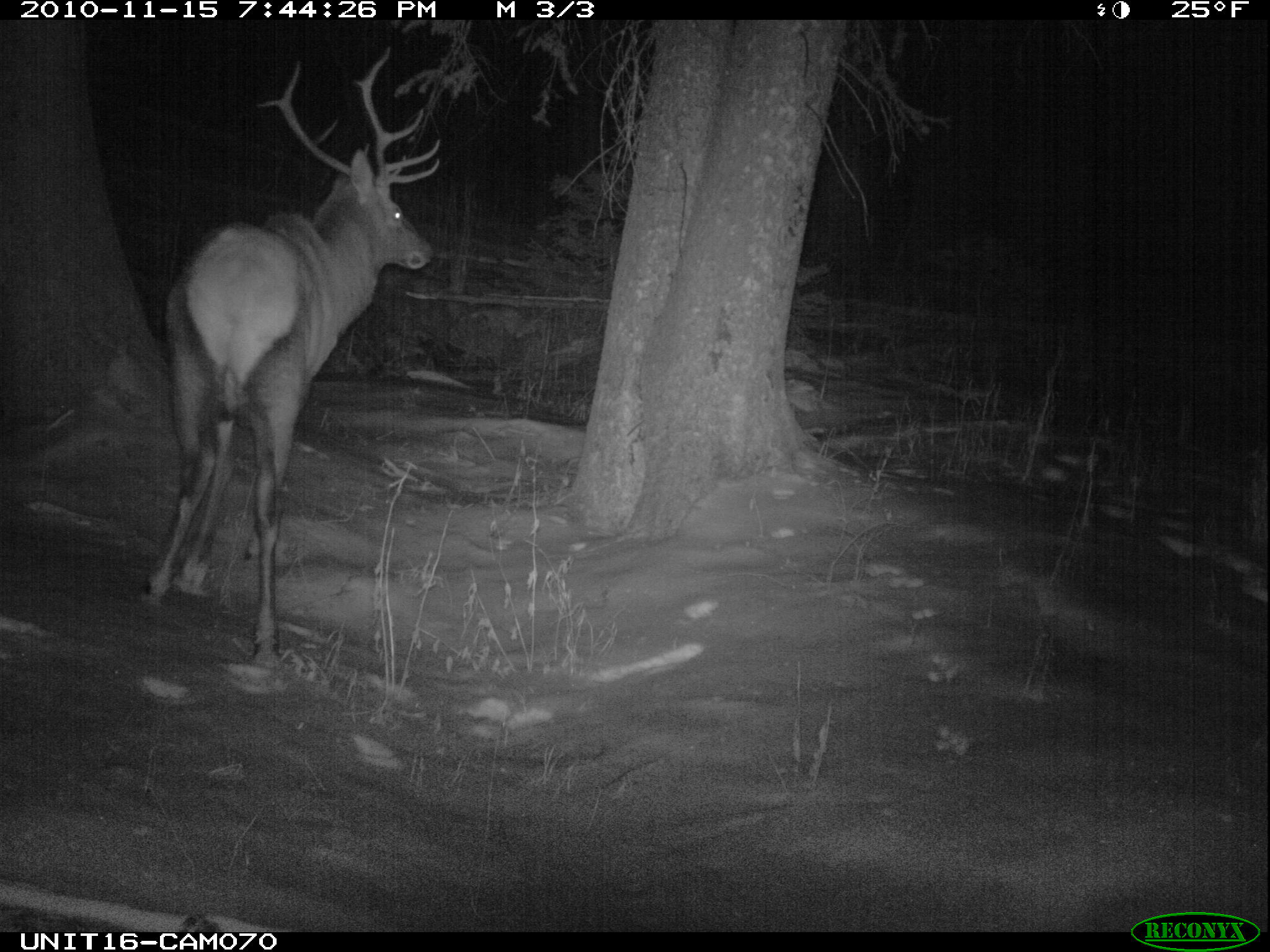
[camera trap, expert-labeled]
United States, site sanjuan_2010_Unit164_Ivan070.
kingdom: Animalia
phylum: Chordata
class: Mammalia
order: Artiodactyla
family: Cervidae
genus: Cervus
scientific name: Cervus elaphus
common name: red deer